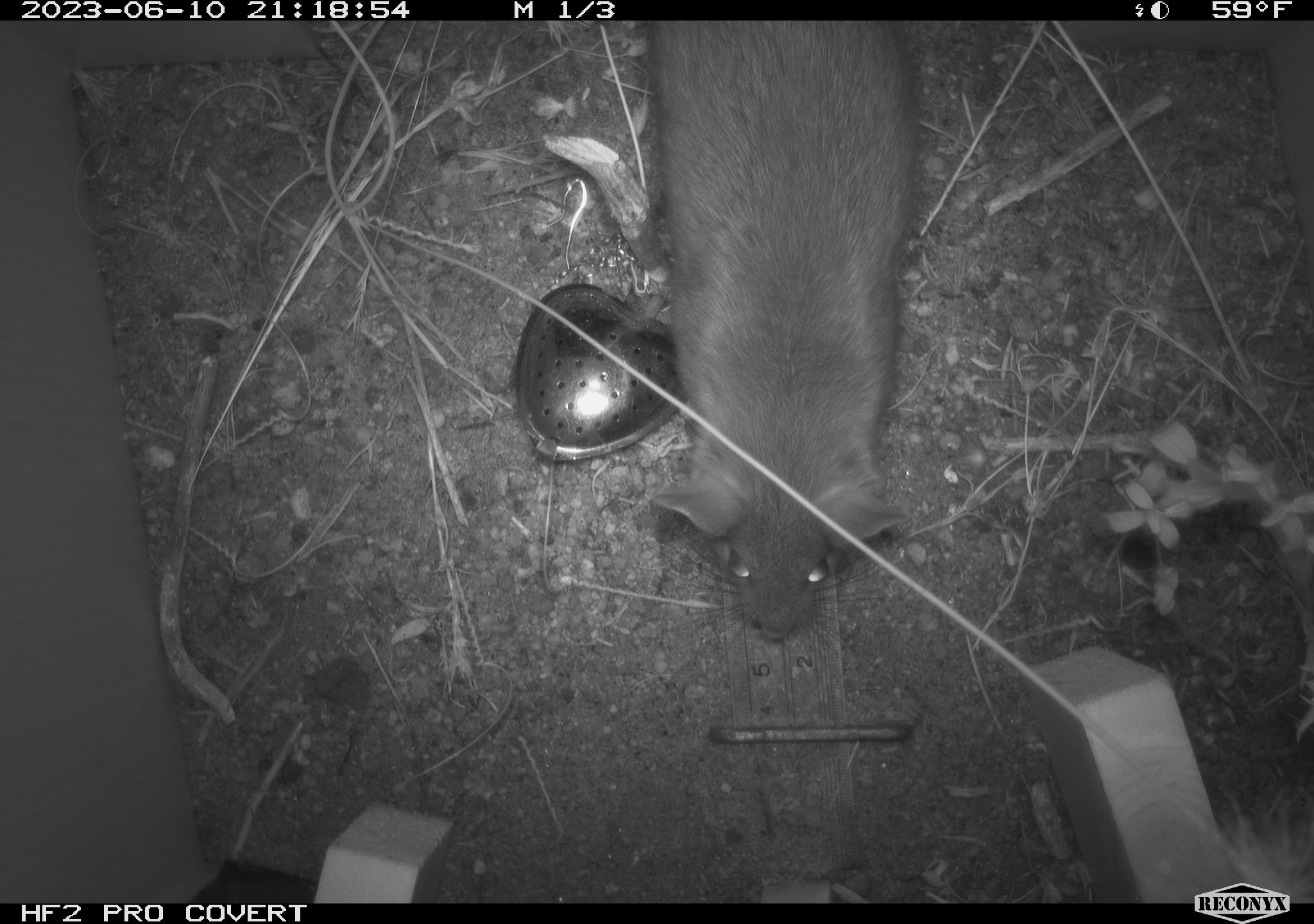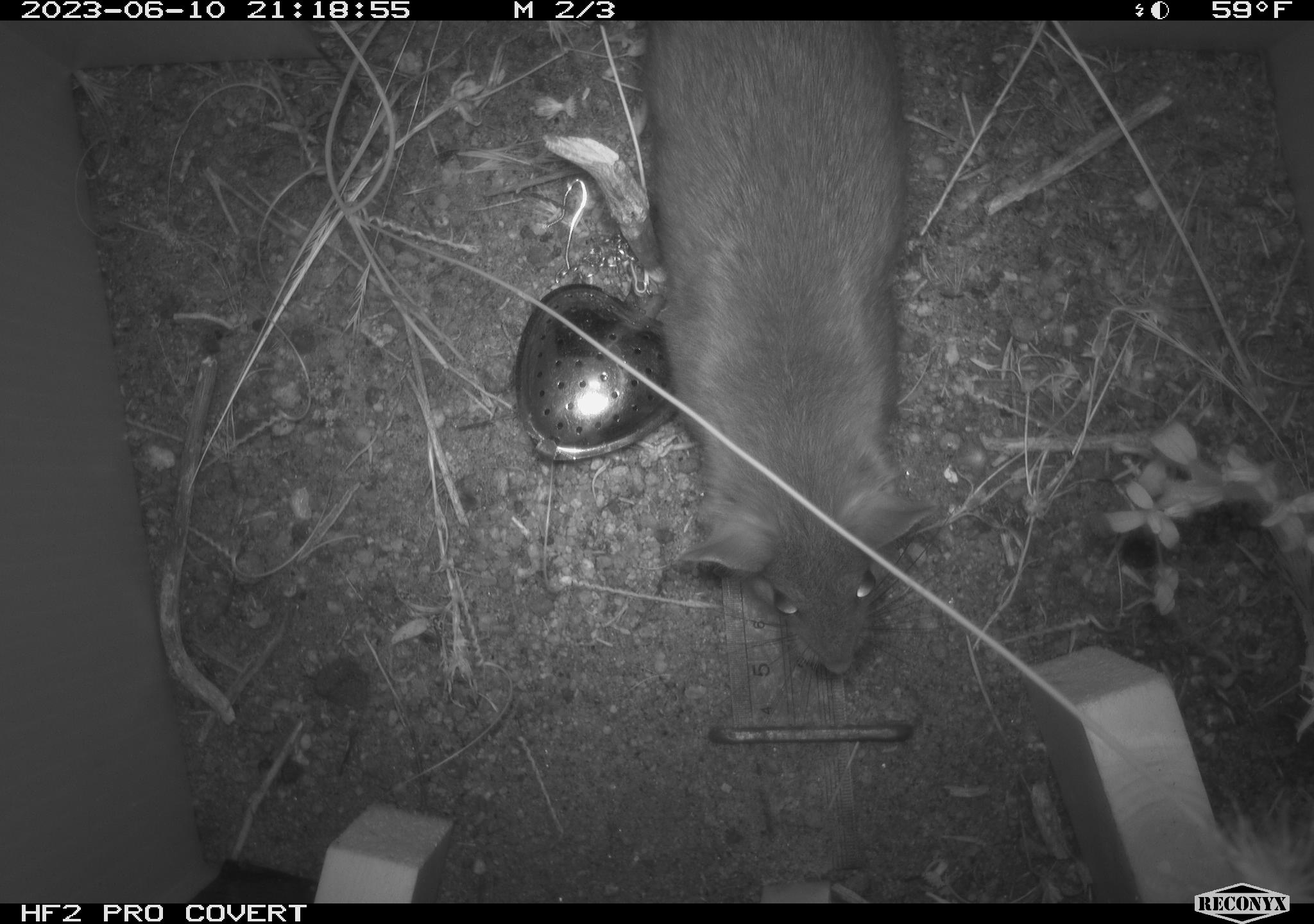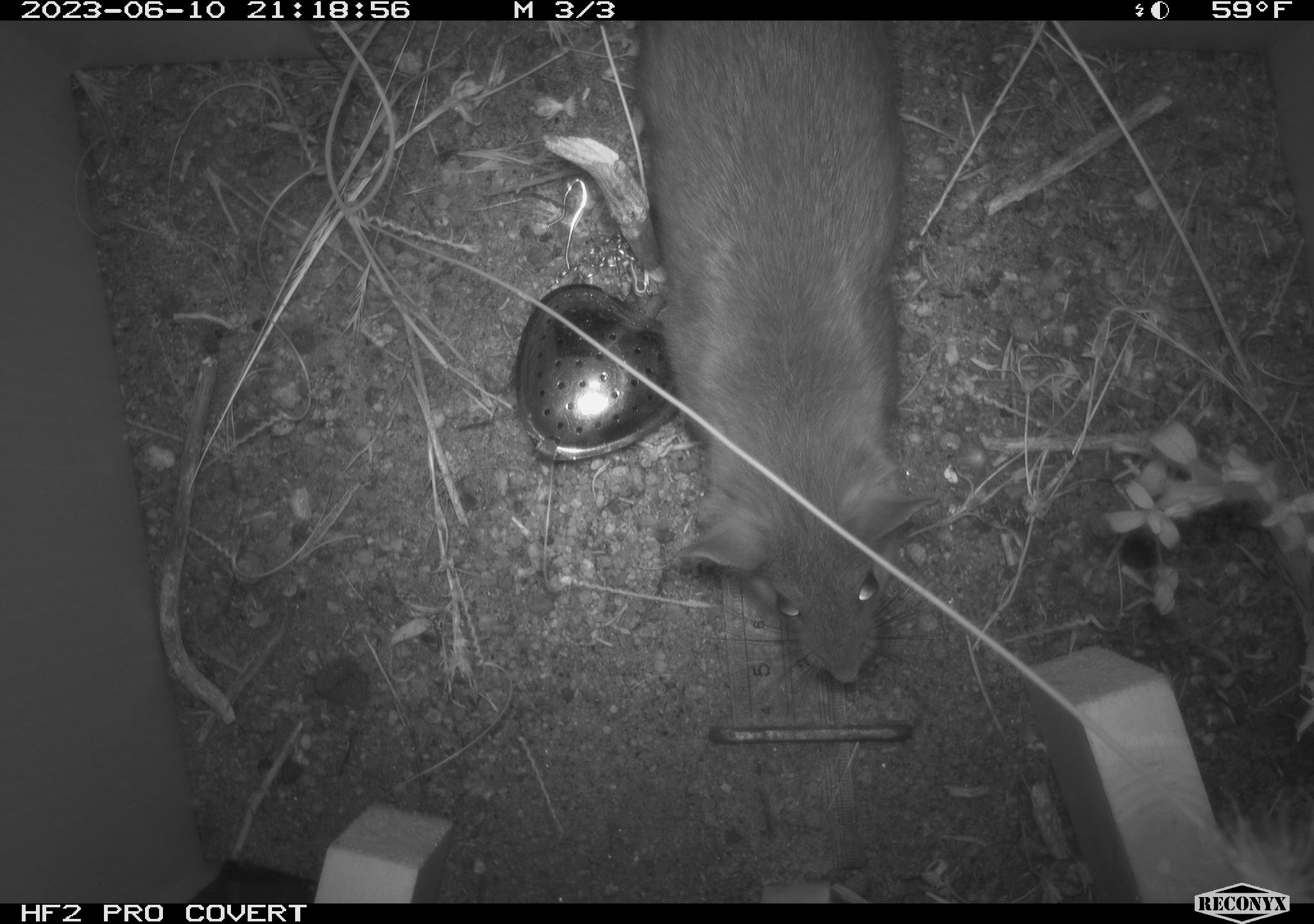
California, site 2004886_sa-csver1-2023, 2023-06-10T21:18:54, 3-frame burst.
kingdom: Animalia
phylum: Chordata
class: Mammalia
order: Rodentia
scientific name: Rodentia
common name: mouse species